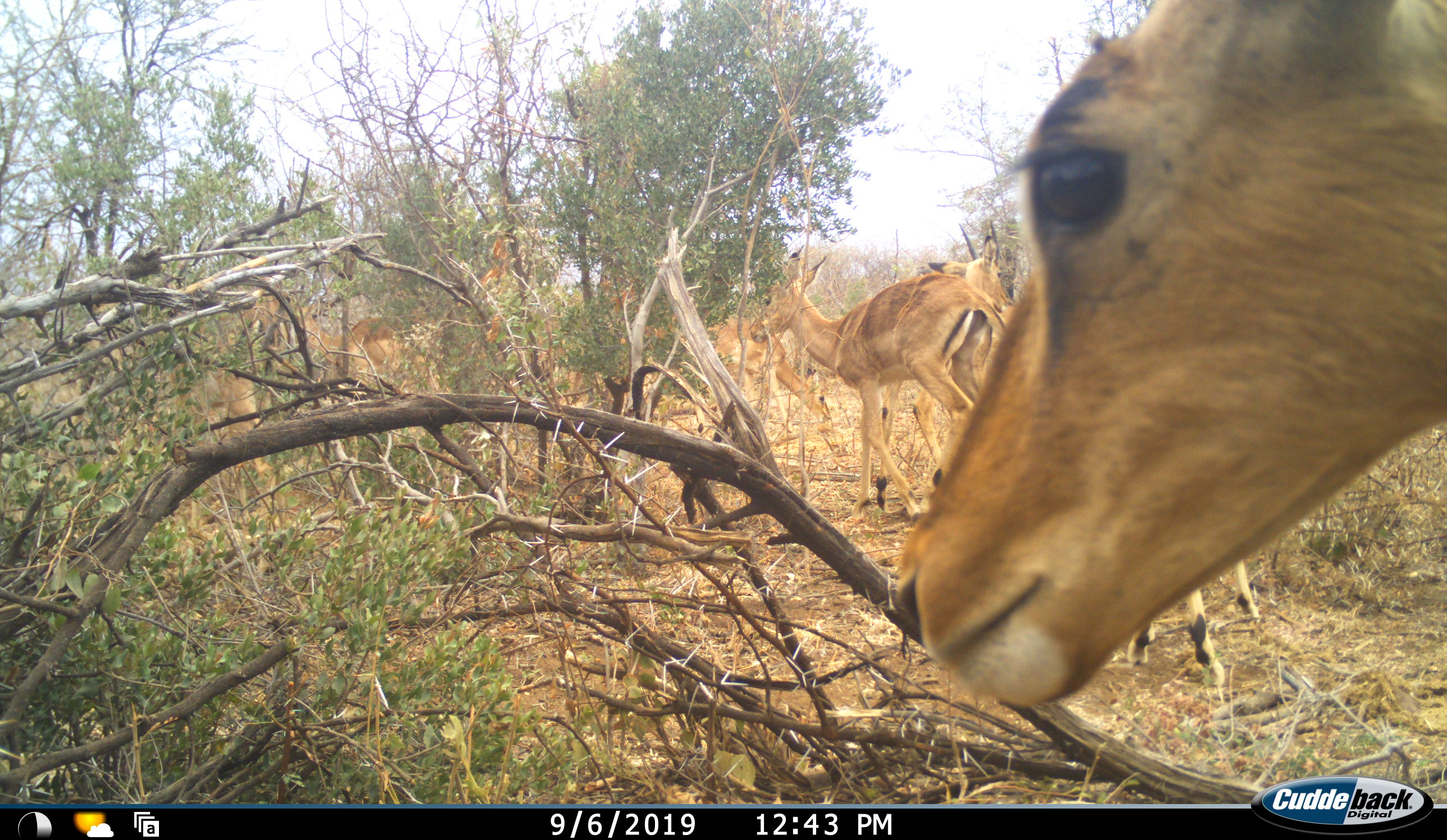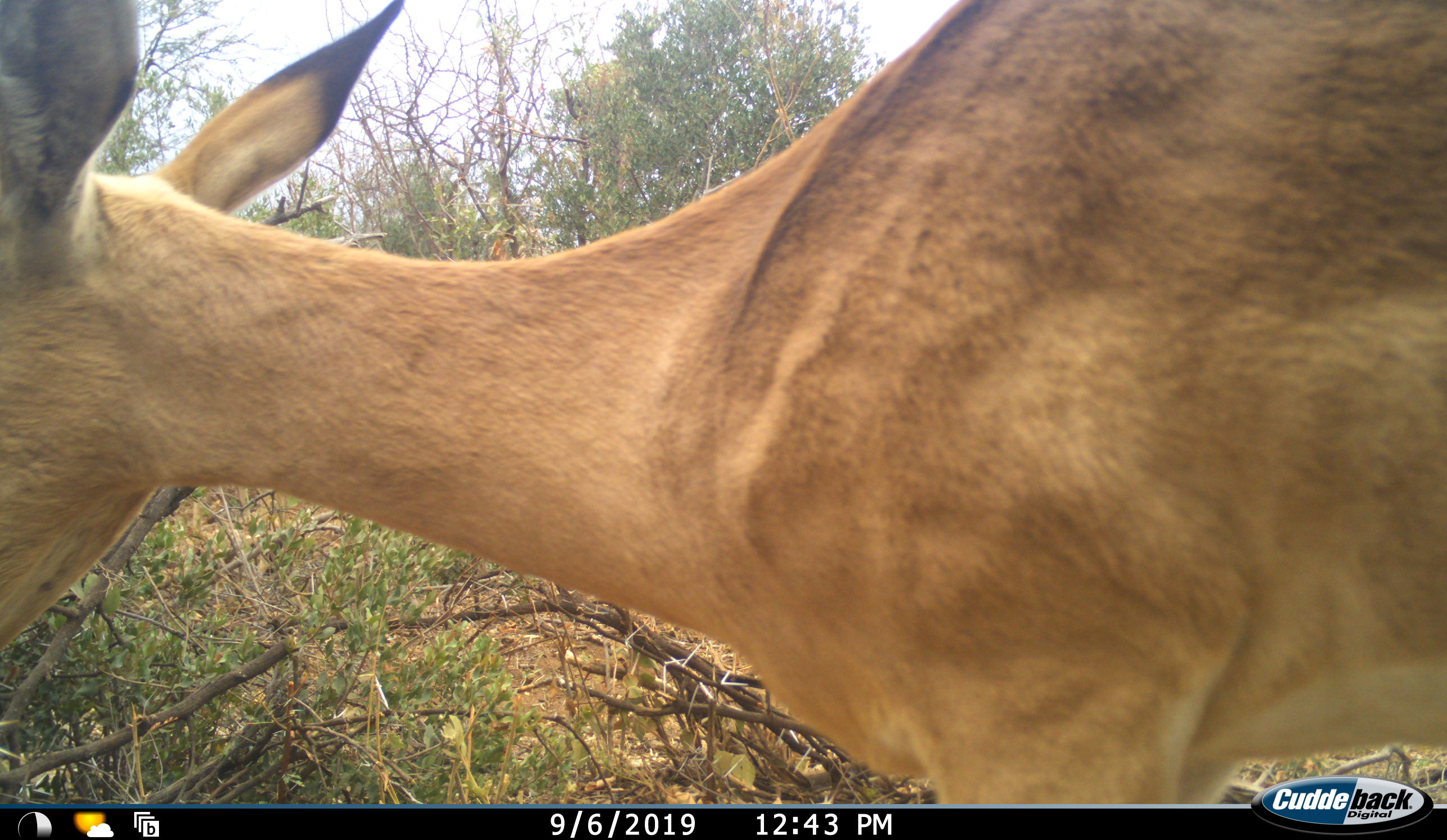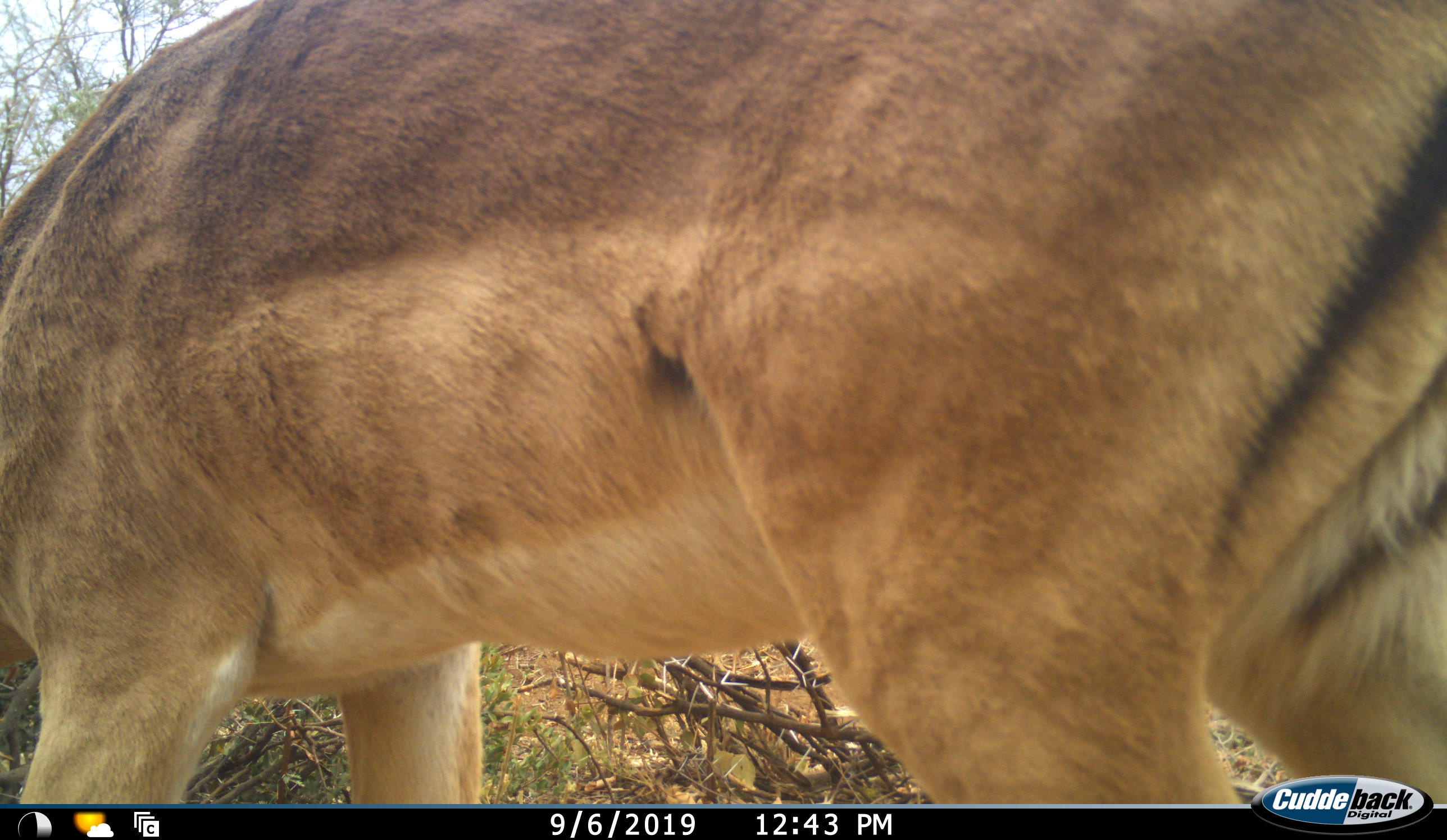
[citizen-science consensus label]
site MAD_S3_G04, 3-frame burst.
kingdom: Animalia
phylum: Chordata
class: Mammalia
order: Artiodactyla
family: Bovidae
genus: Aepyceros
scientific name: Aepyceros melampus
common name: impala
Impala (Aepyceros melampus), count 6. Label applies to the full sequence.